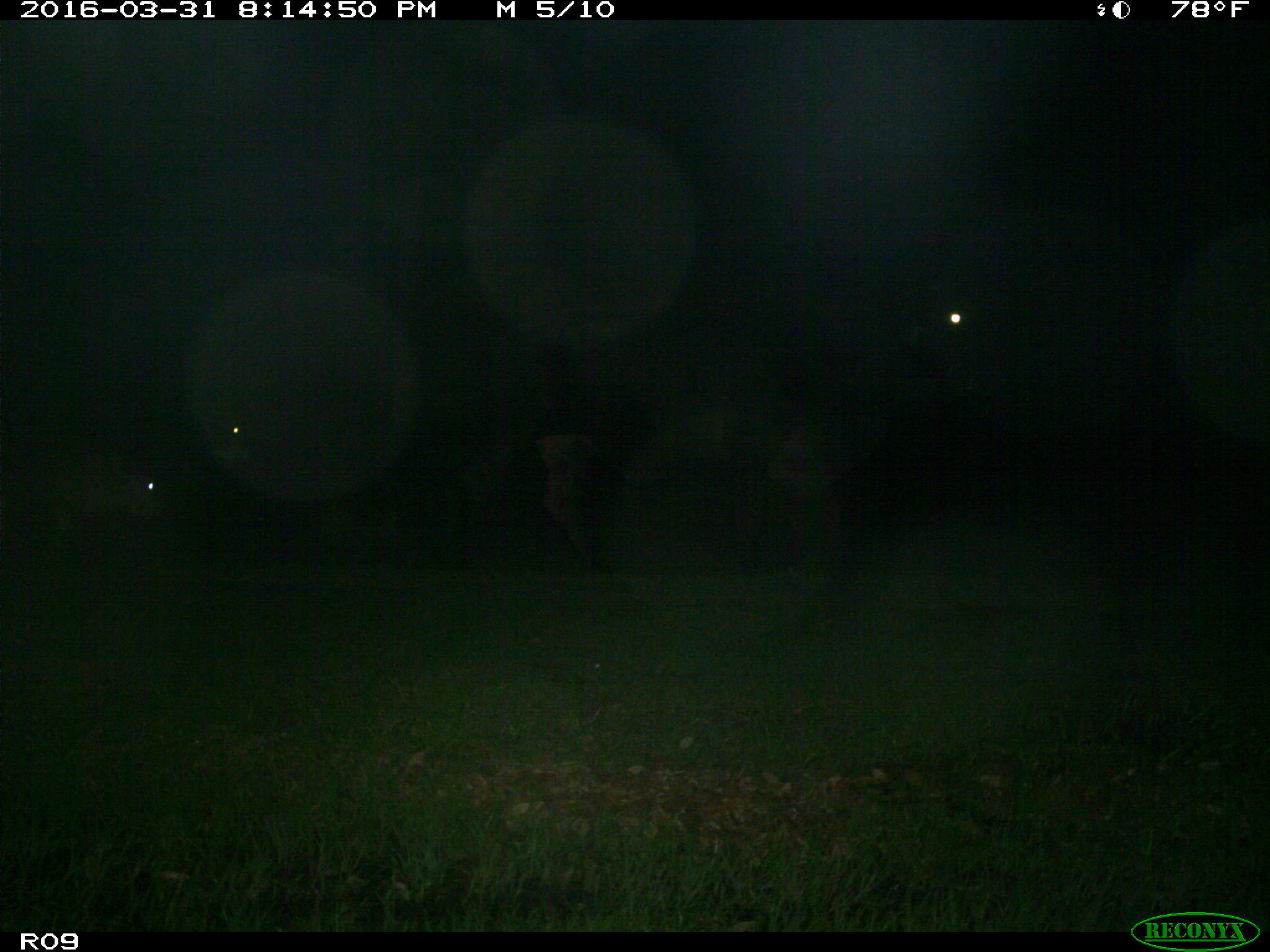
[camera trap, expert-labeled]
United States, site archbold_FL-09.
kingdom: Animalia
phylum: Chordata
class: Mammalia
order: Artiodactyla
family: Bovidae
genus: Bos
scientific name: Bos taurus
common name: domestic cow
Bos taurus (domestic cow).